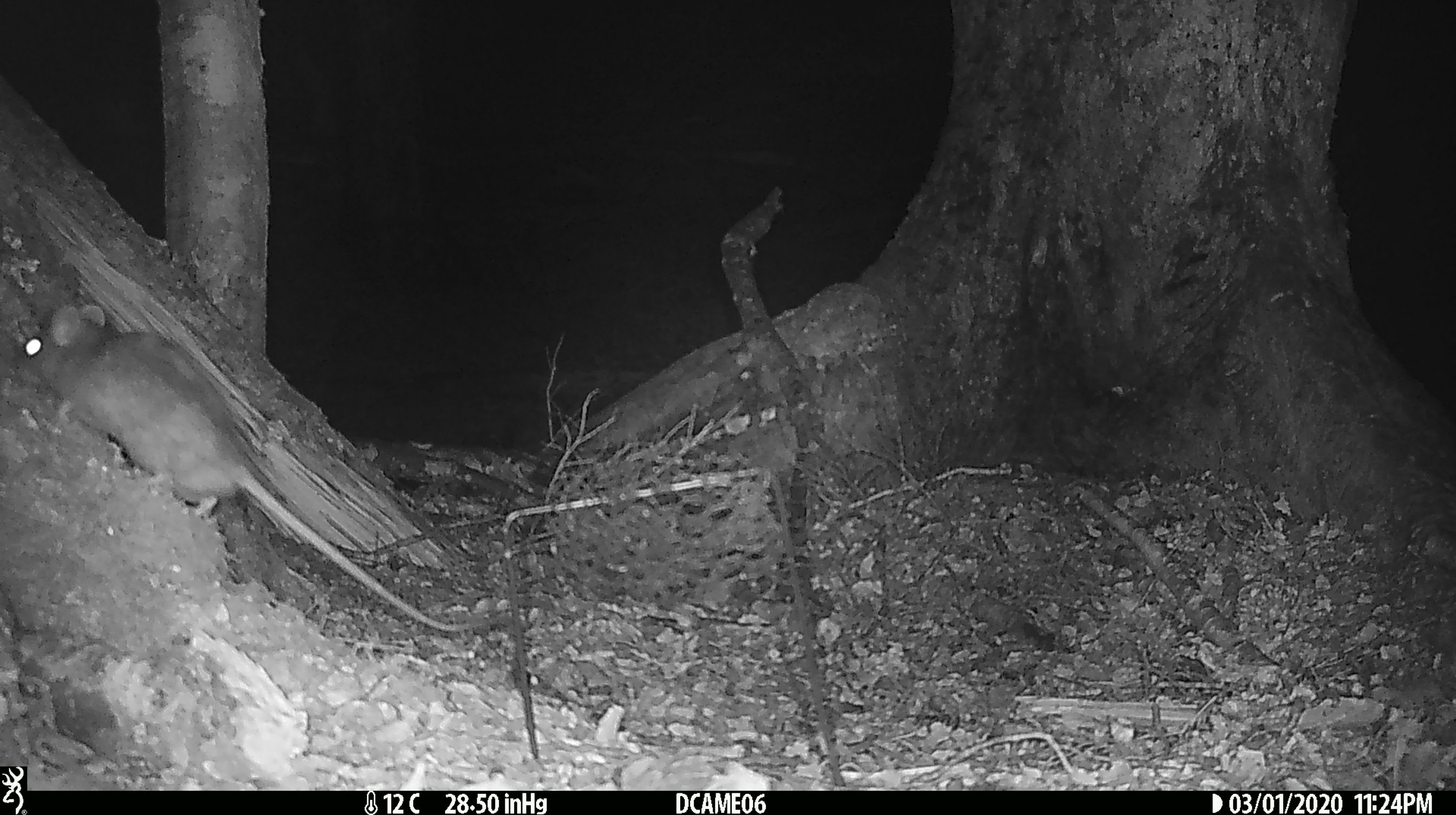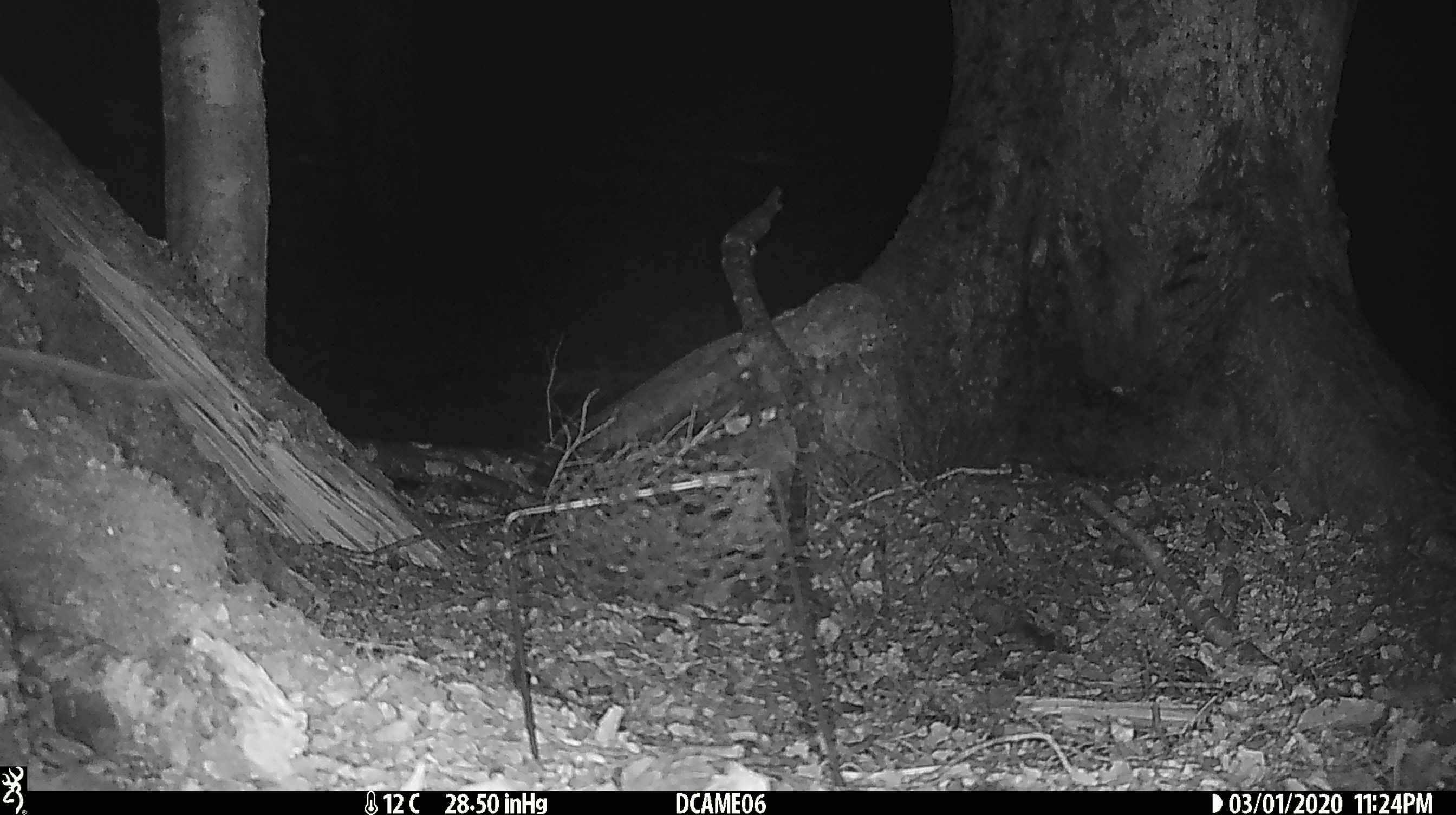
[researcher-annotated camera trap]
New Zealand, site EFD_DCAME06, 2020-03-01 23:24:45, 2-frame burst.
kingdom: Animalia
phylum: Chordata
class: Mammalia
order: Rodentia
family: Muridae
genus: Rattus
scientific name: Rattus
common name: rat